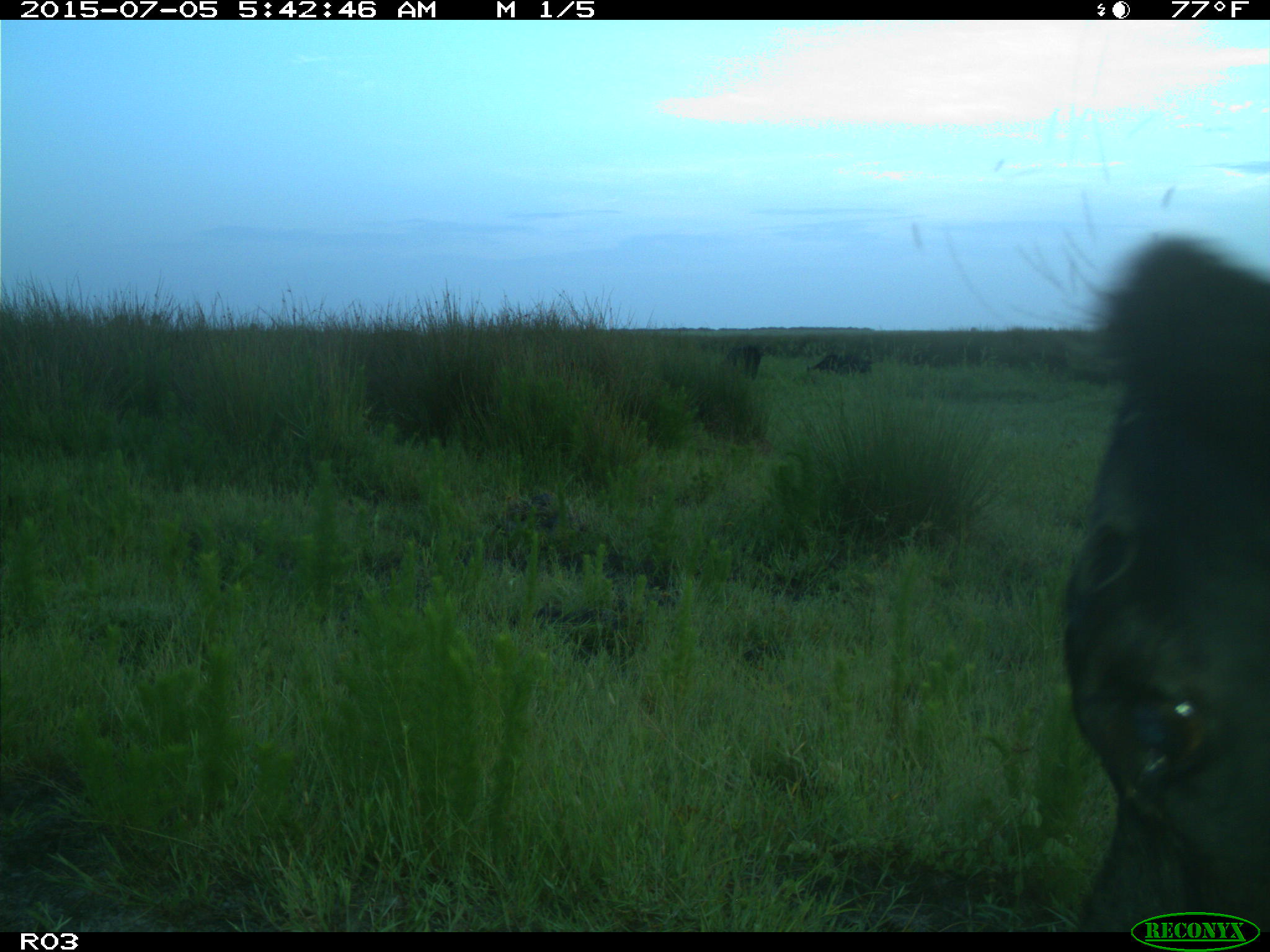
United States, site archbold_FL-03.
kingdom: Animalia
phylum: Chordata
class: Mammalia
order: Artiodactyla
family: Bovidae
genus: Bos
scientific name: Bos taurus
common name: domestic cow